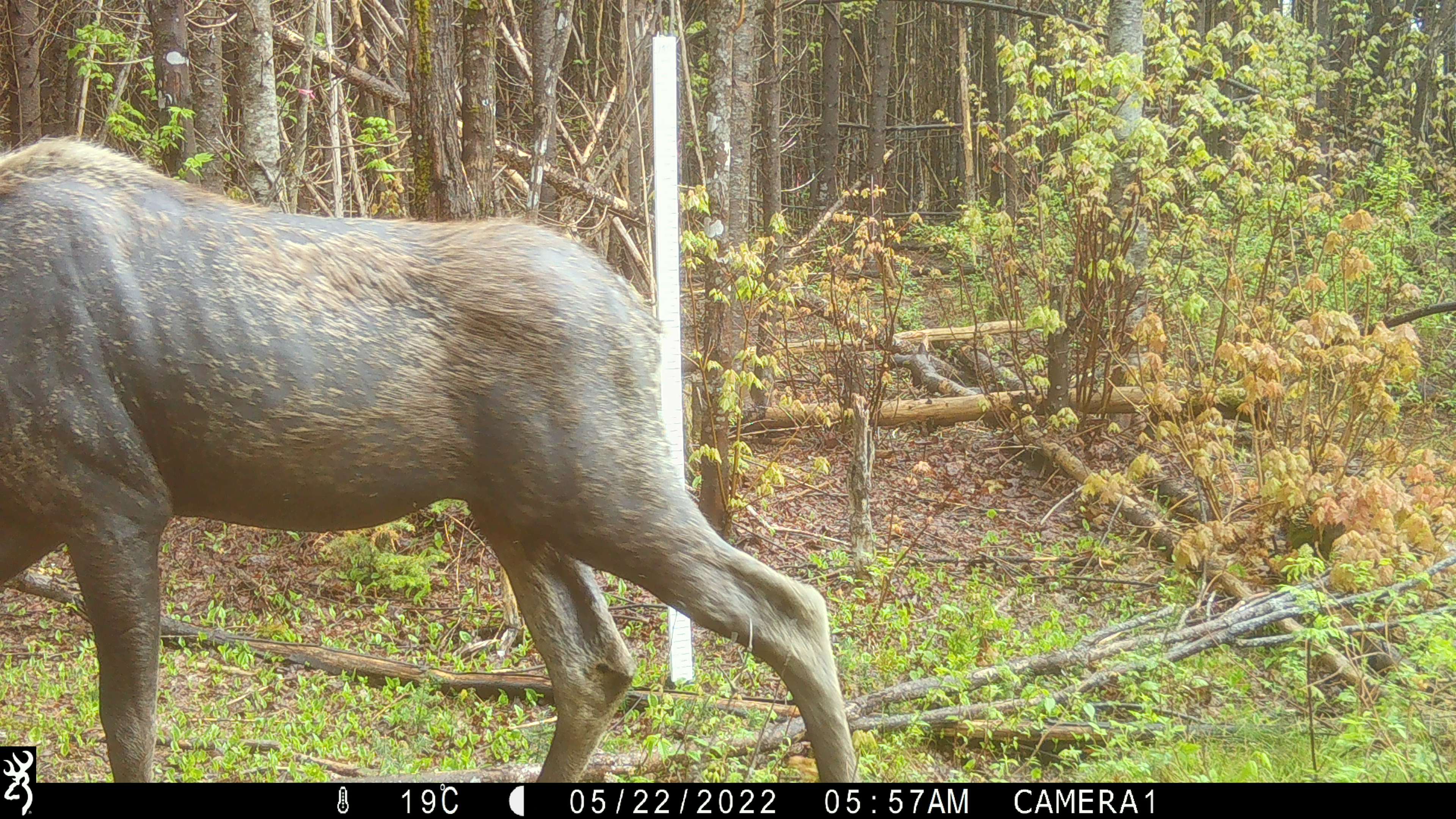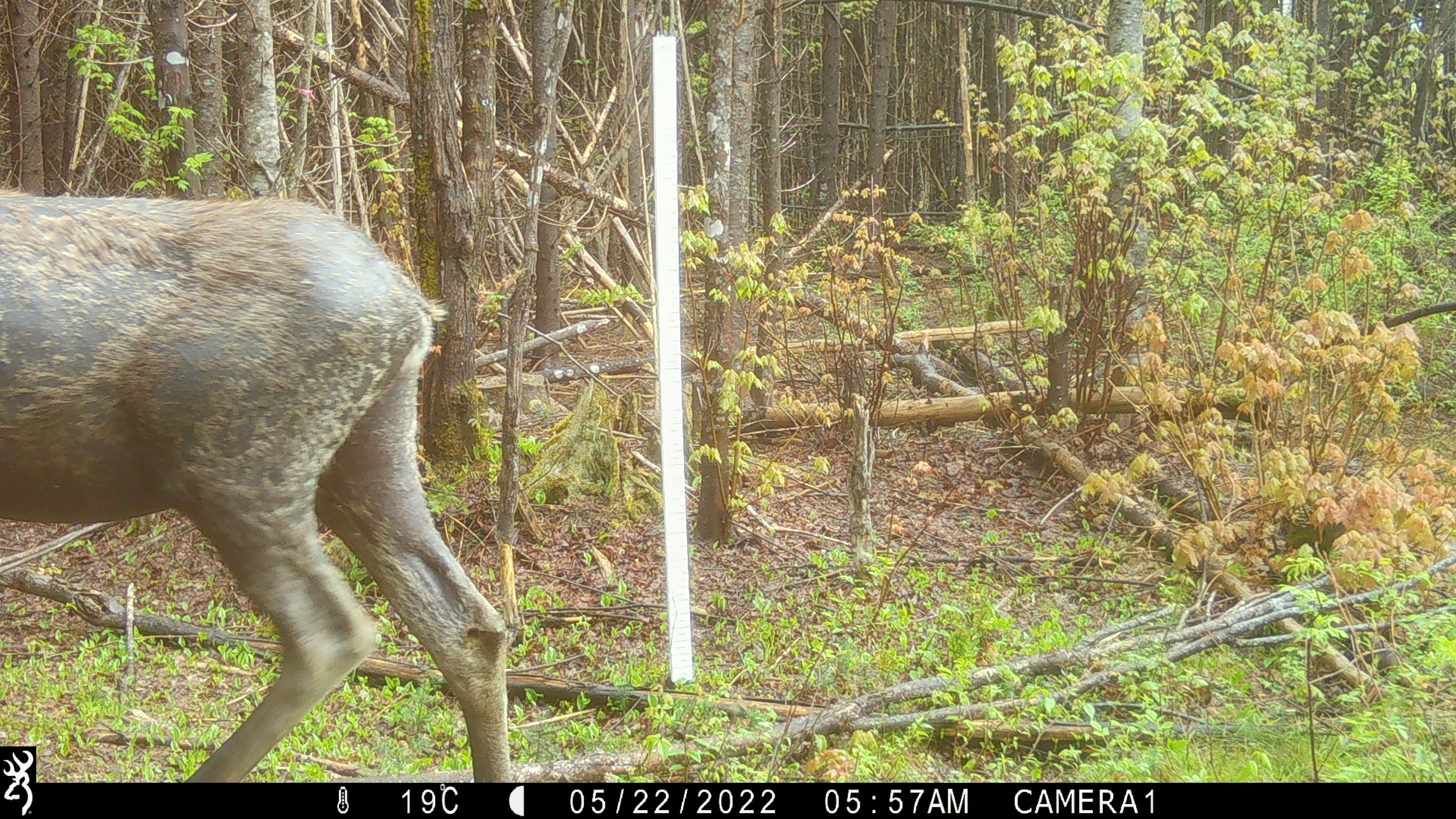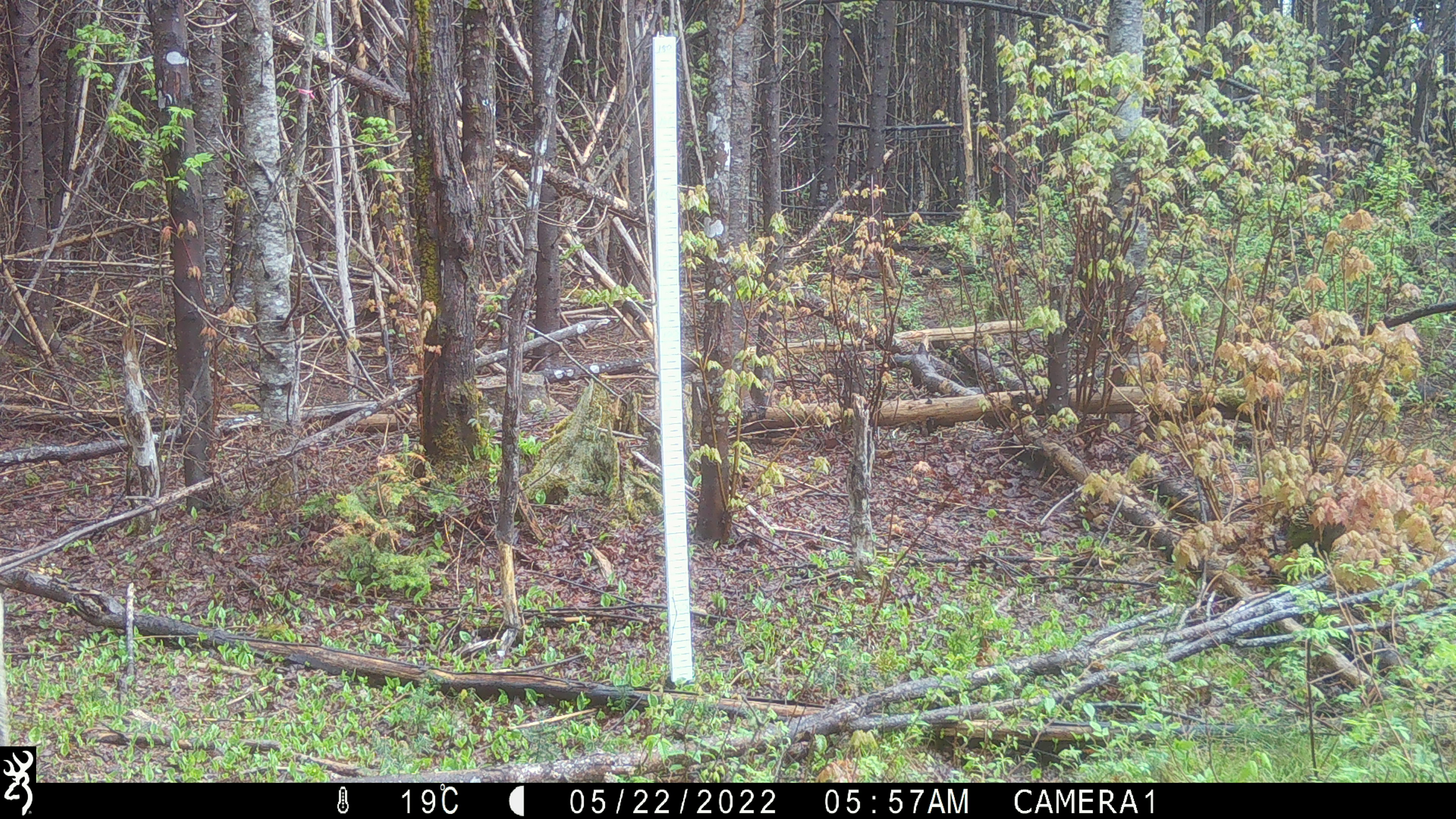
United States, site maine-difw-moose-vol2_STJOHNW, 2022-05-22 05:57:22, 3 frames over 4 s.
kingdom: Animalia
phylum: Chordata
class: Mammalia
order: Artiodactyla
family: Cervidae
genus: Alces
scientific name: Alces alces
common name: moose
Moose (Alces alces).